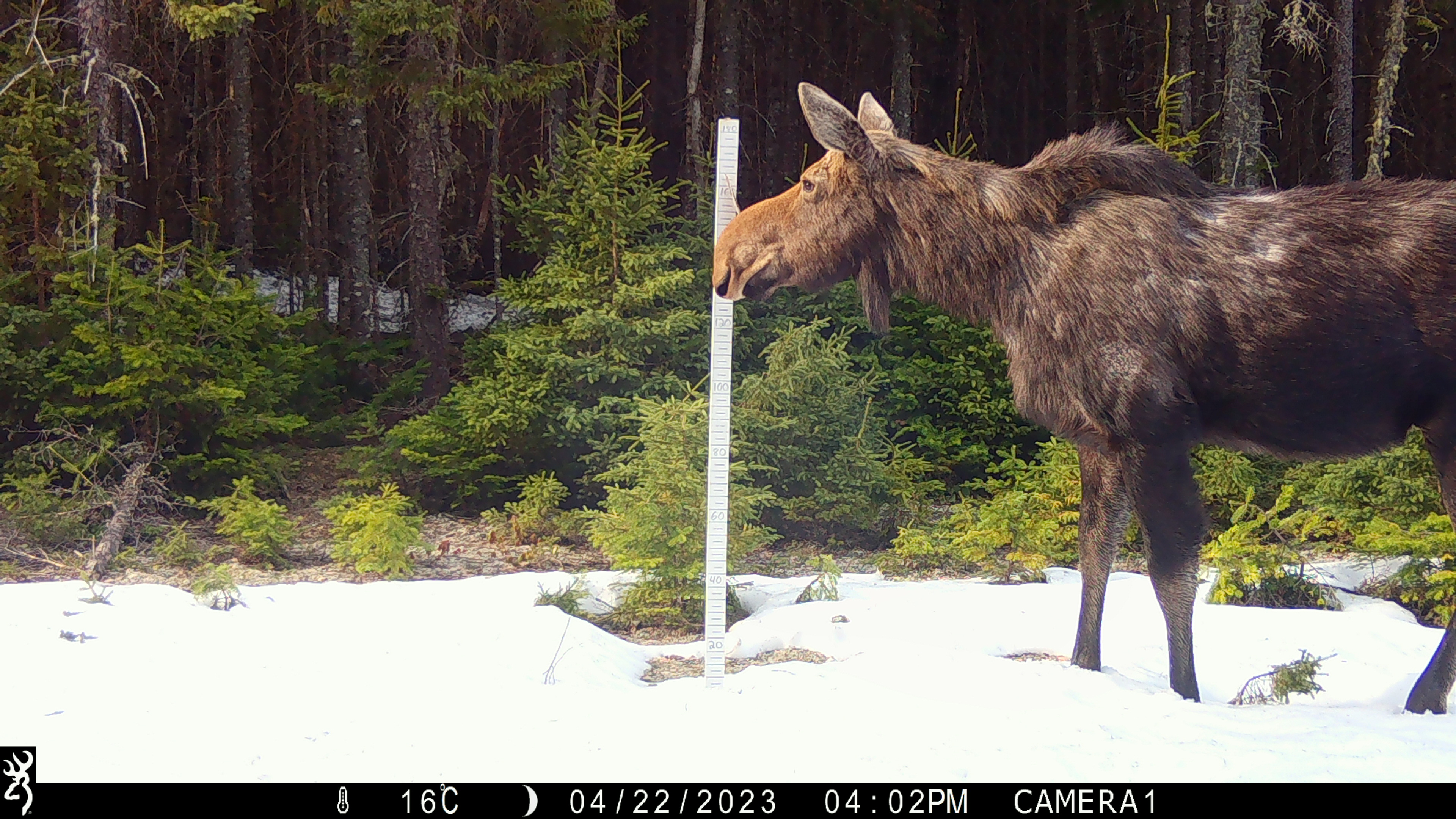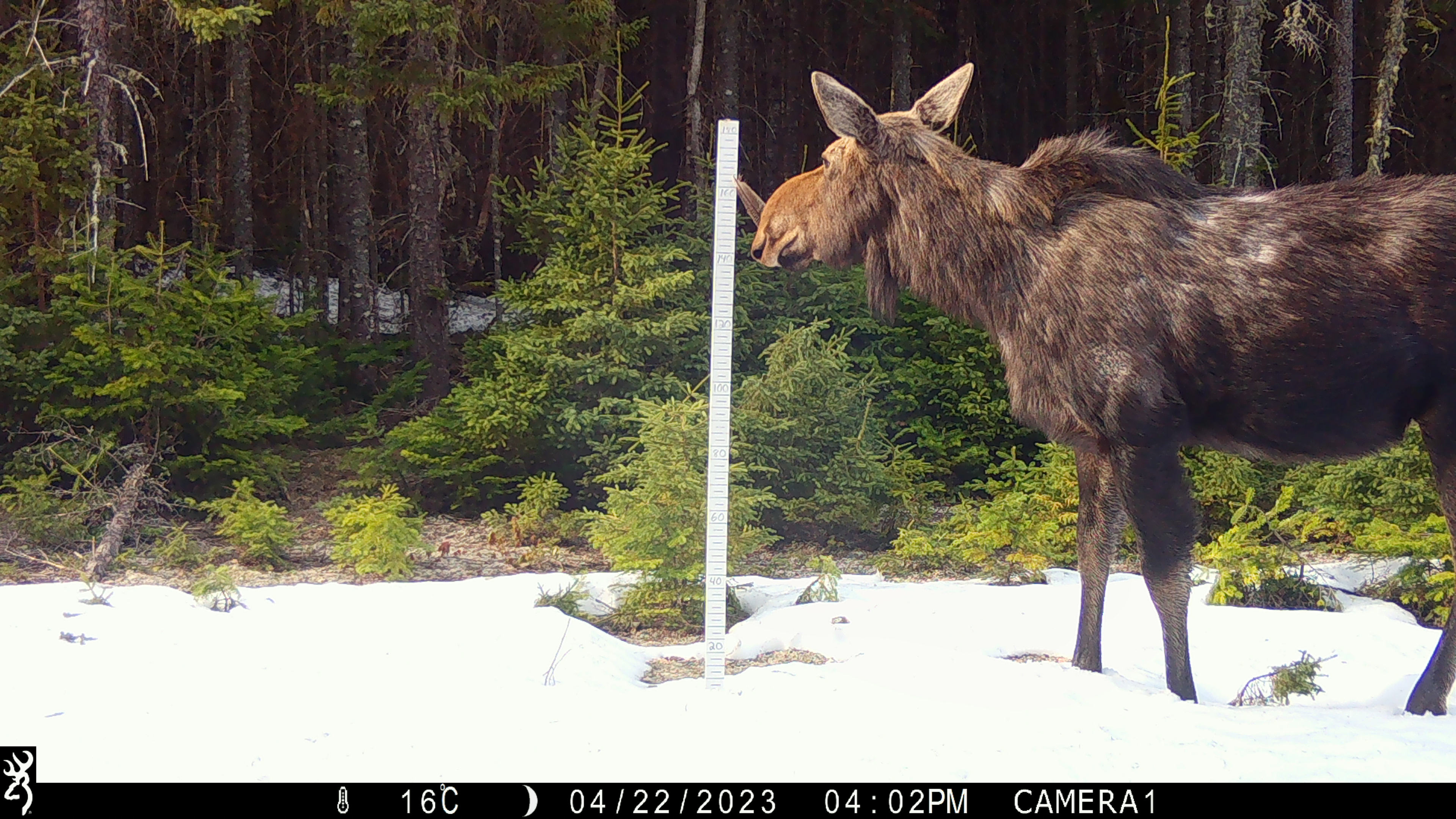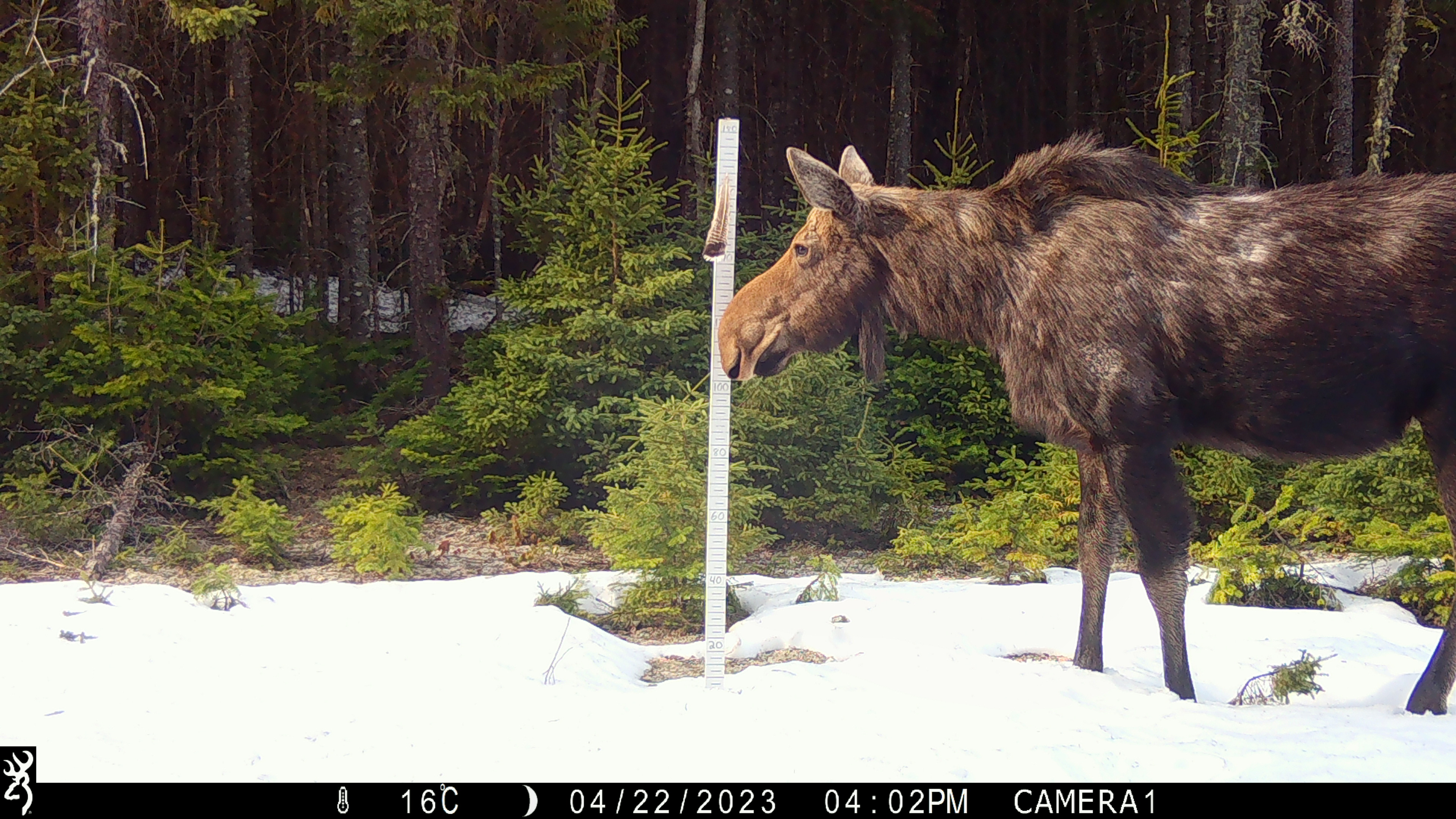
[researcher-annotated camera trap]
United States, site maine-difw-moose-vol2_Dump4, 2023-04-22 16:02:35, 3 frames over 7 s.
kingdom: Animalia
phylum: Chordata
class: Mammalia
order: Artiodactyla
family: Cervidae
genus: Alces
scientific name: Alces alces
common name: moose